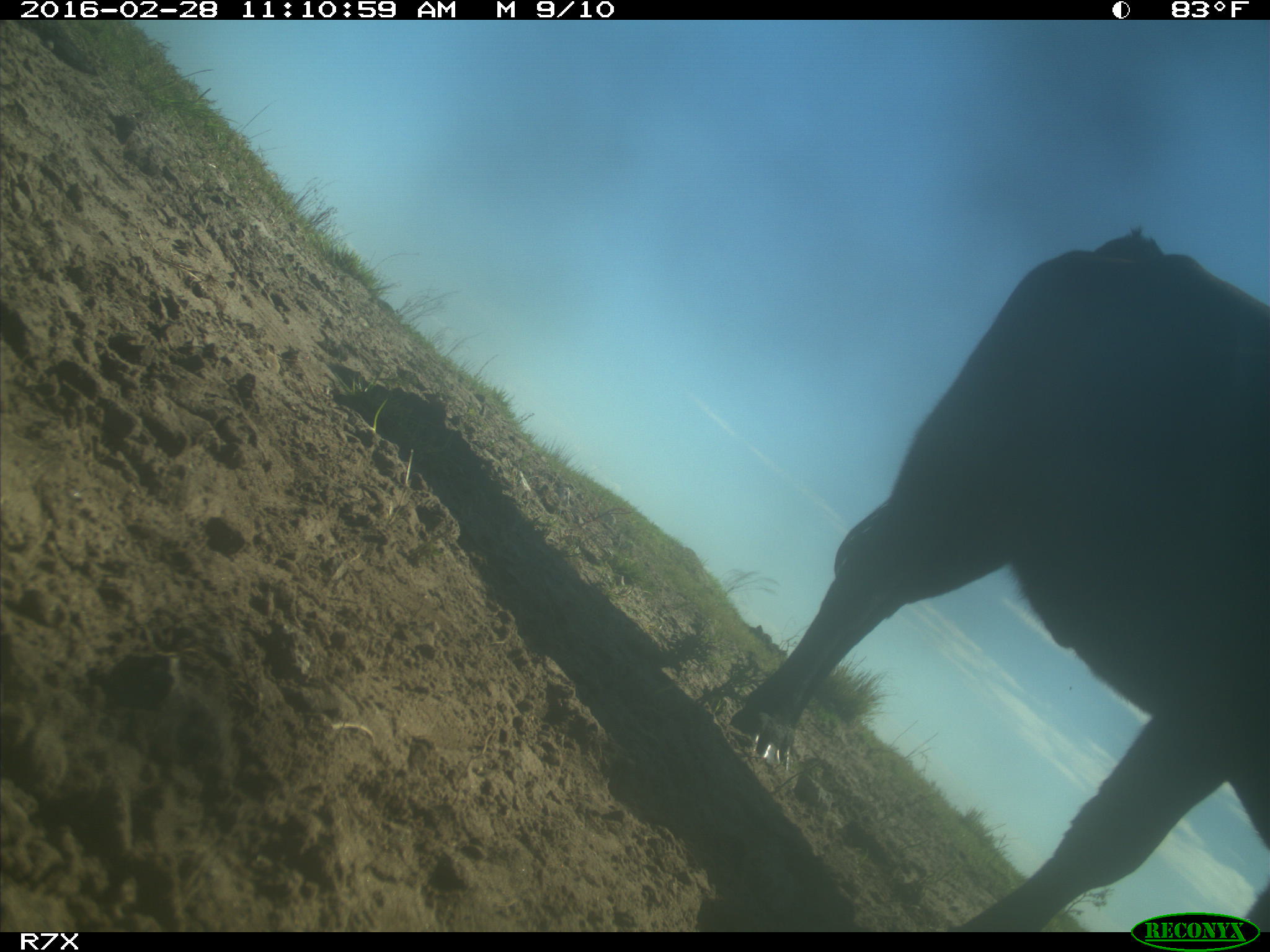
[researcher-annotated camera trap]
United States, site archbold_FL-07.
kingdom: Animalia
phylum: Chordata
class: Mammalia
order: Artiodactyla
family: Bovidae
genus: Bos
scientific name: Bos taurus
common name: domestic cow